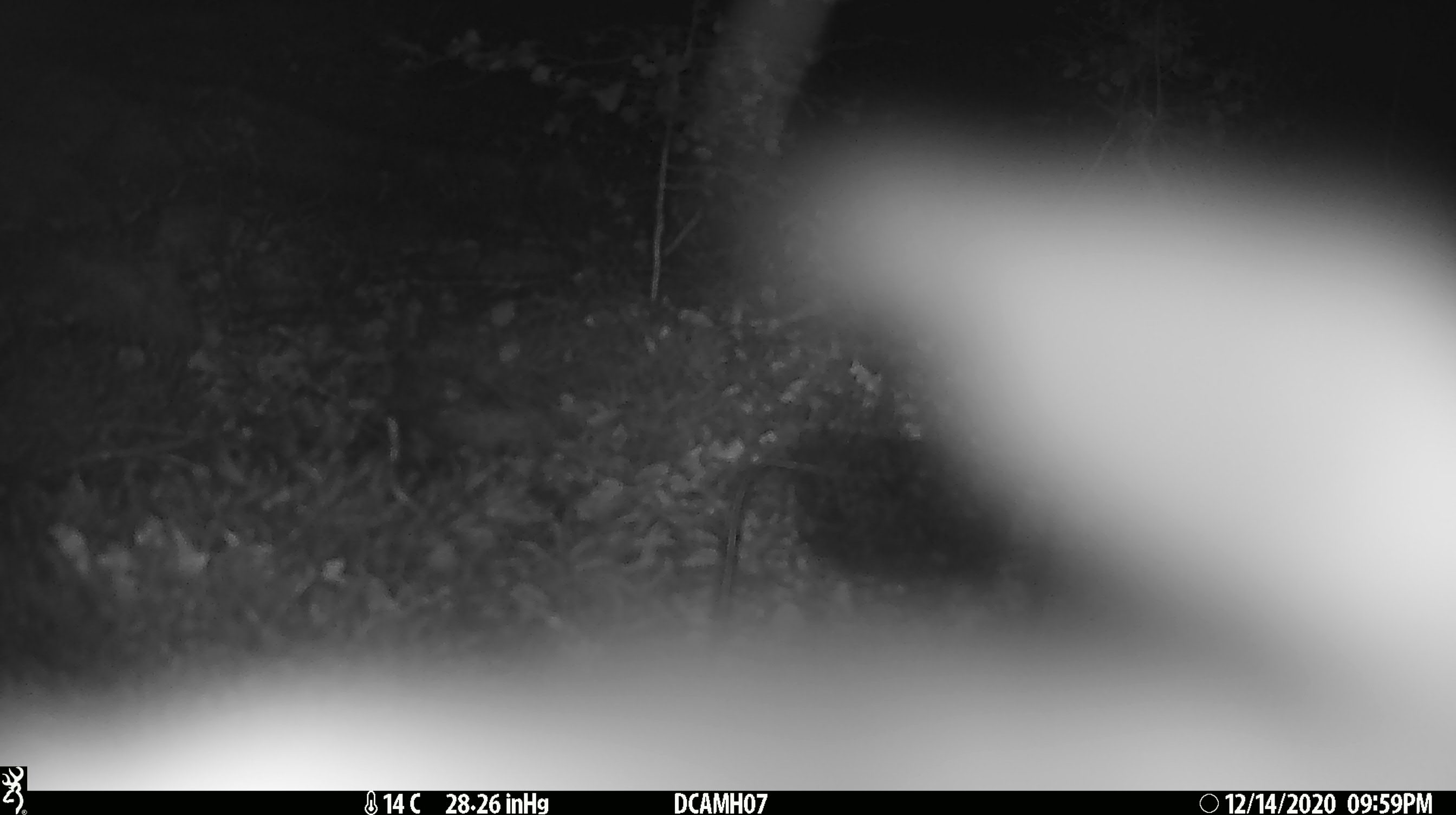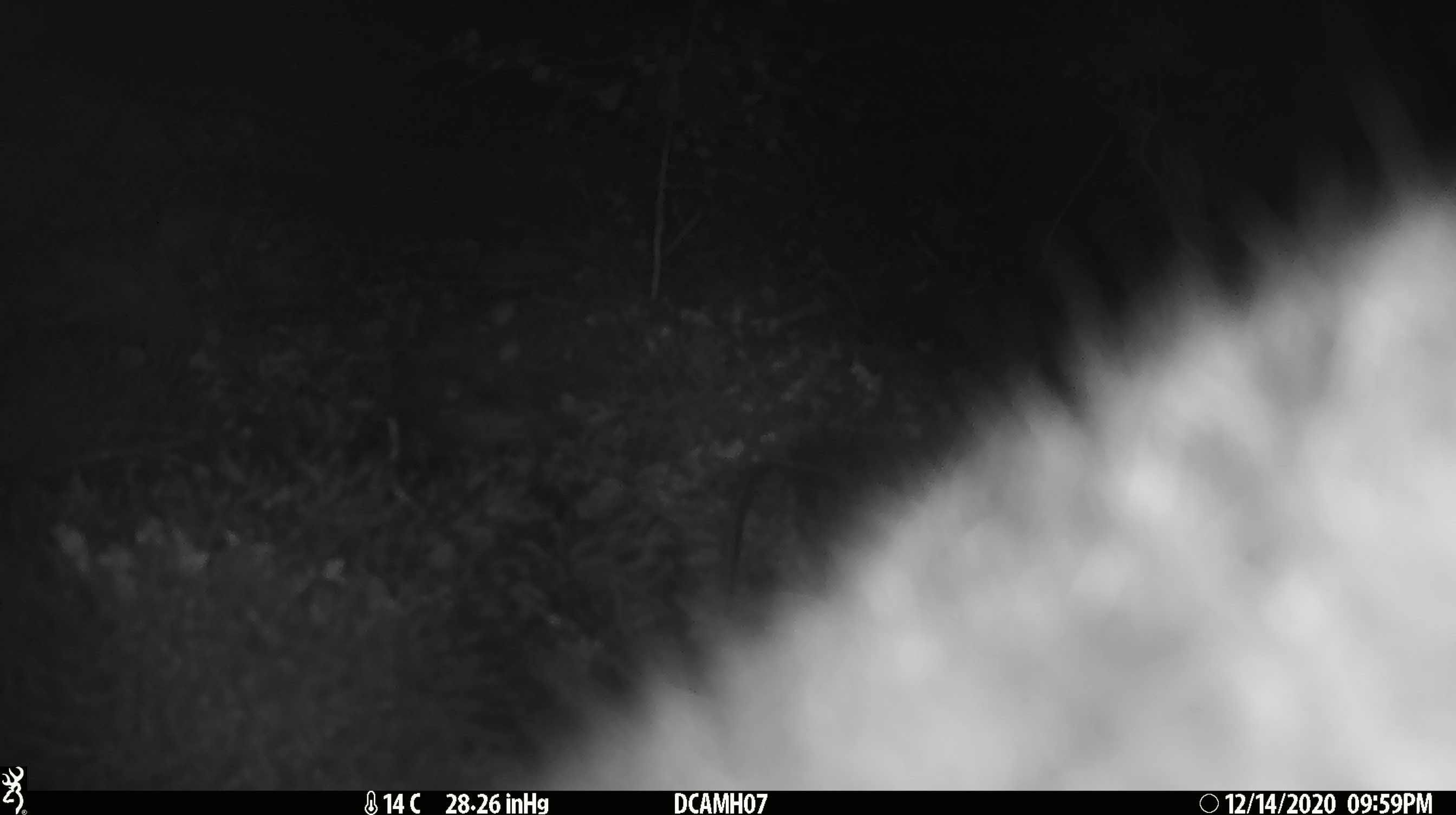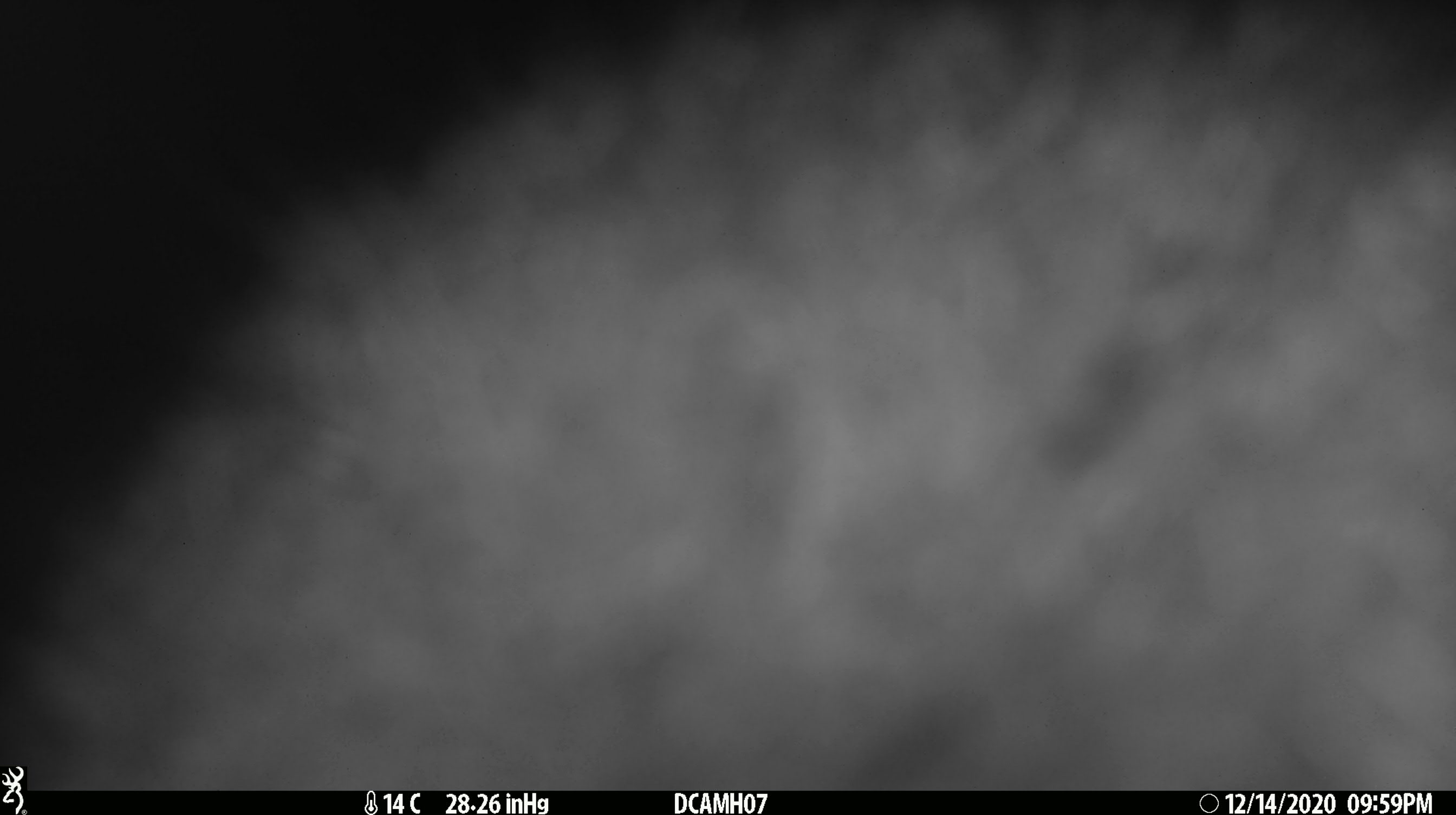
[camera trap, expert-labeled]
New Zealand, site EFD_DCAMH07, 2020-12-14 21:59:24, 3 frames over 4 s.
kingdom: Animalia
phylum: Chordata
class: Mammalia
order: Diprotodontia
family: Phalangeridae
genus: Trichosurus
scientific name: Trichosurus vulpecula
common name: common brushtail possum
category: possum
Possum (common brushtail possum) (Trichosurus vulpecula).